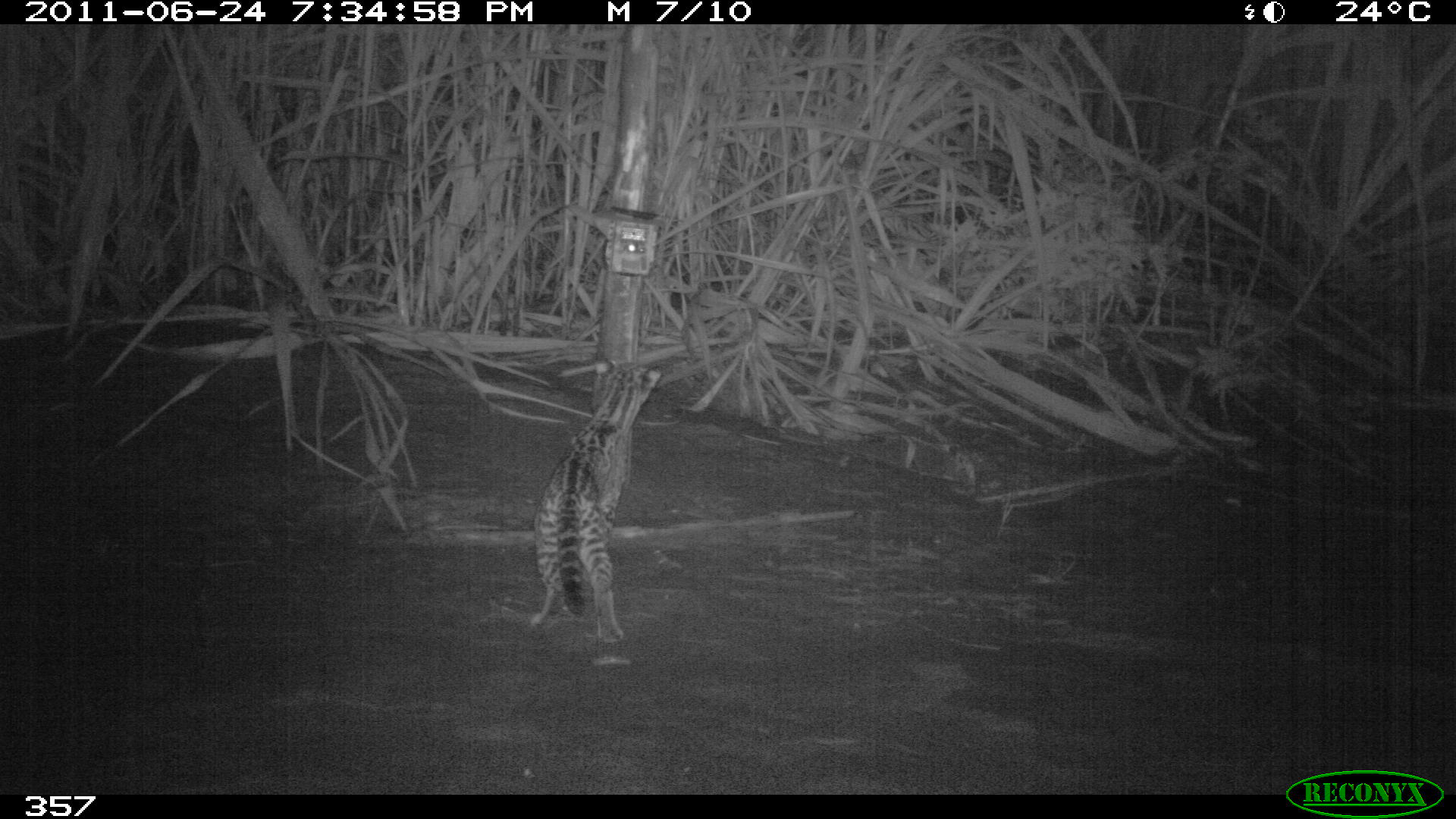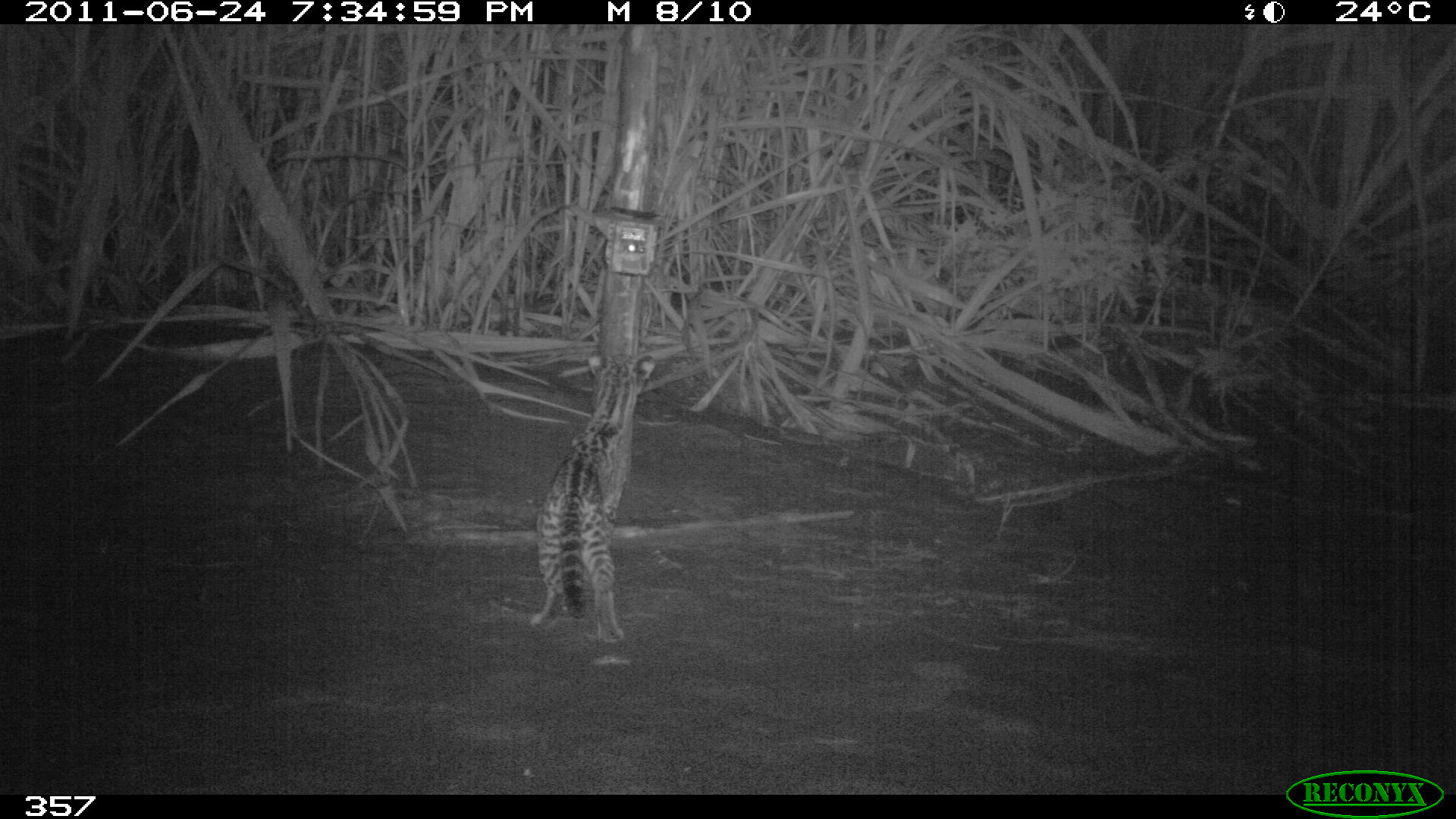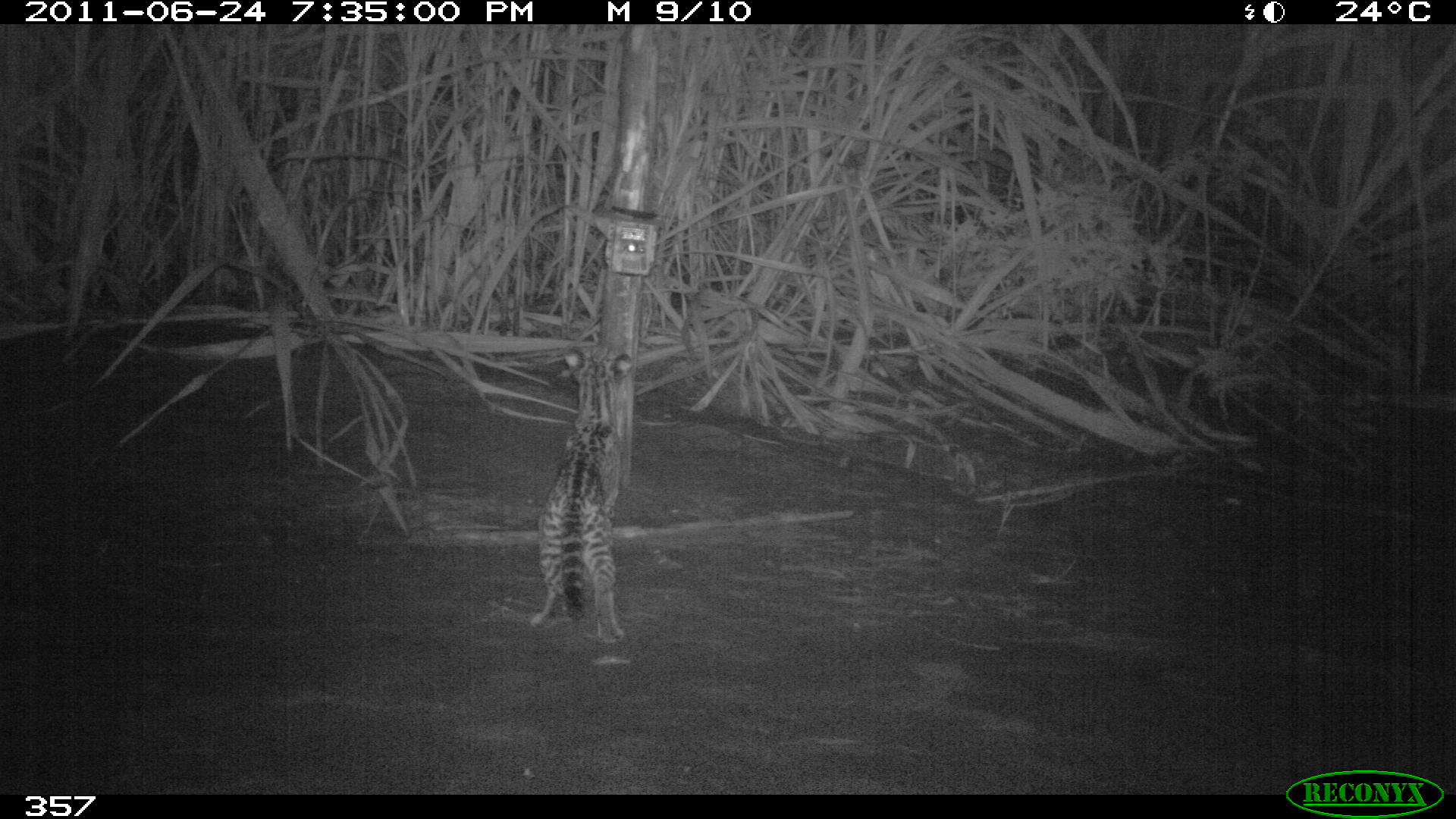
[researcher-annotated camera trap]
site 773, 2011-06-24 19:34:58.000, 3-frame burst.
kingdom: Animalia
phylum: Chordata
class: Mammalia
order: Carnivora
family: Felidae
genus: Leopardus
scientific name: Leopardus pardalis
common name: ocelot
Leopardus pardalis (ocelot).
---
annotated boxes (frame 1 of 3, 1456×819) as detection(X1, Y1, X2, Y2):
leopardus pardalis: detection(531, 357, 661, 643)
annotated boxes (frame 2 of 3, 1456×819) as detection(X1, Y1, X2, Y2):
leopardus pardalis: detection(528, 353, 656, 645)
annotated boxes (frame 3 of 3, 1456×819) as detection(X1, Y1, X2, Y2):
leopardus pardalis: detection(528, 342, 635, 644)